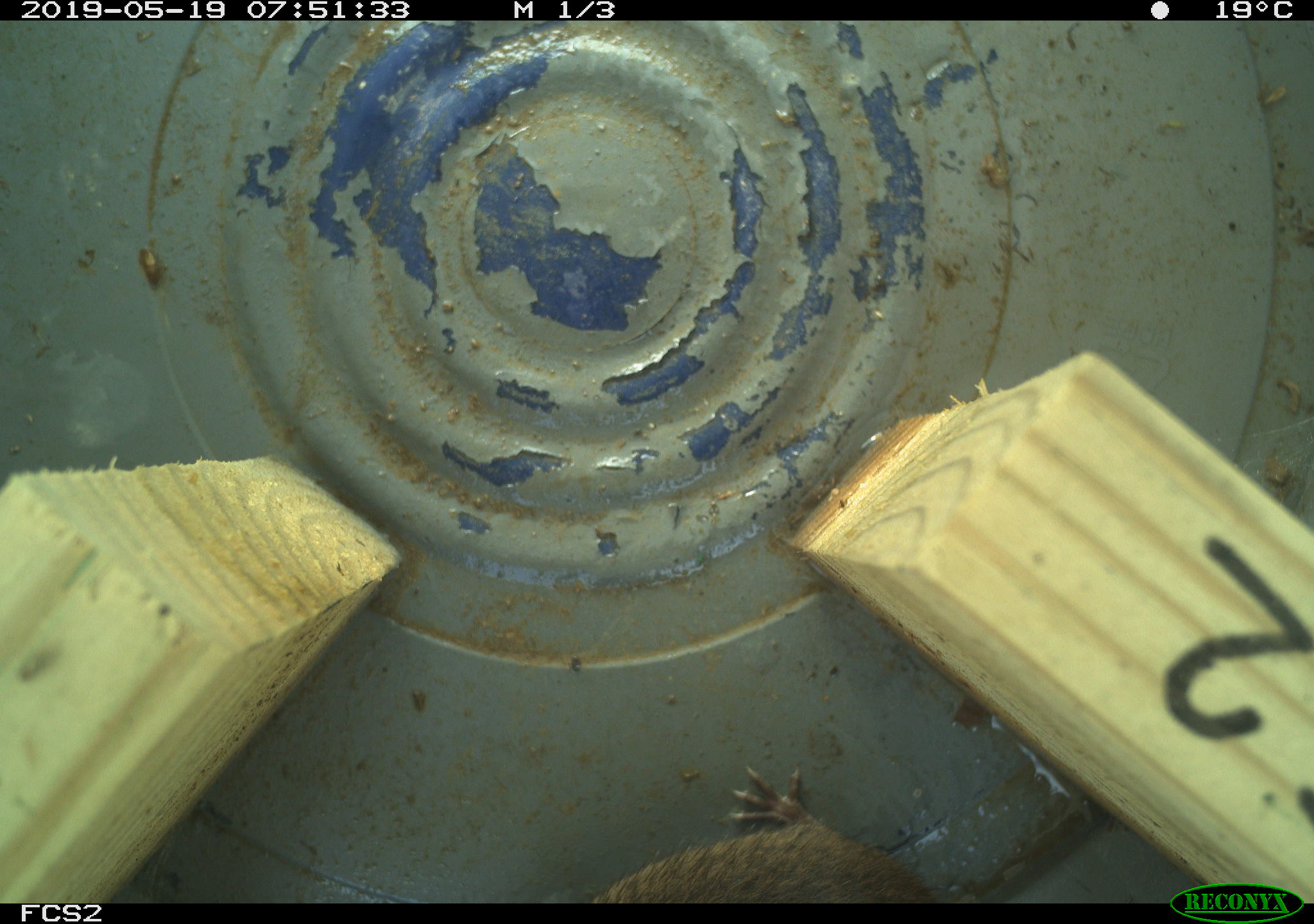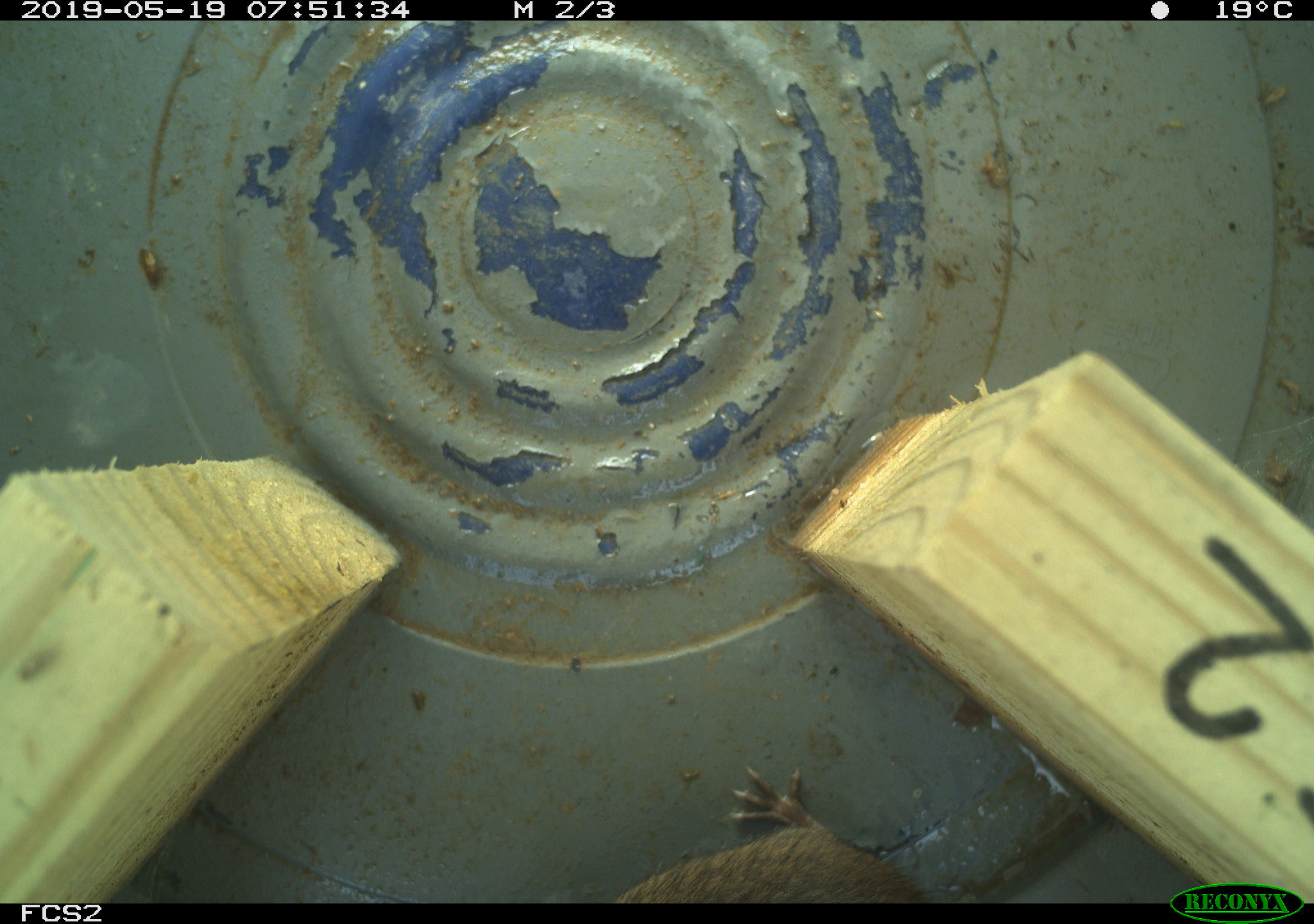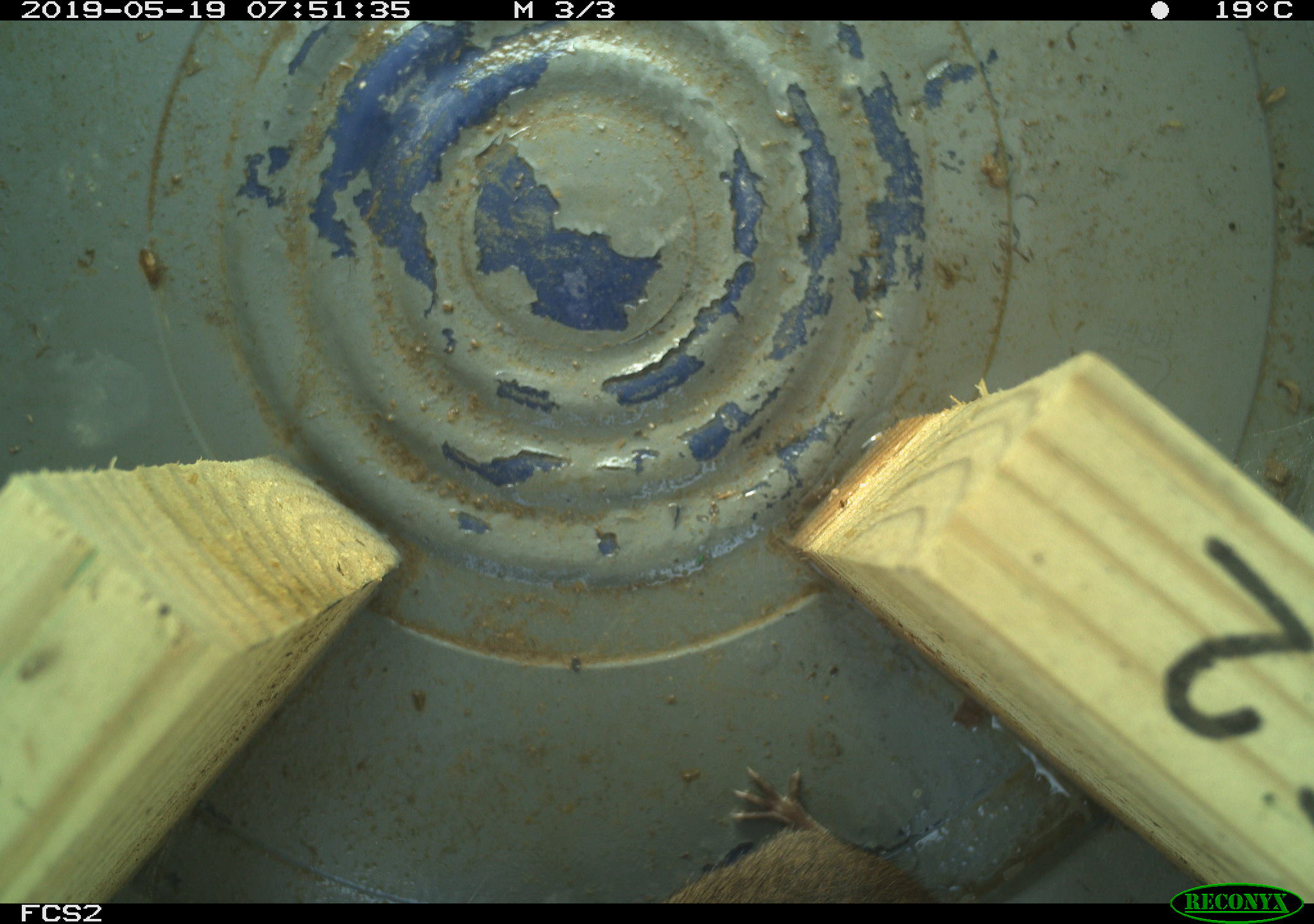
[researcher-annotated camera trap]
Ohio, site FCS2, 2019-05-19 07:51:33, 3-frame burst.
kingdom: Animalia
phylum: Chordata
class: Mammalia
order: Rodentia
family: Cricetidae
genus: Microtus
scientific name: Microtus pennsylvanicus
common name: meadow vole